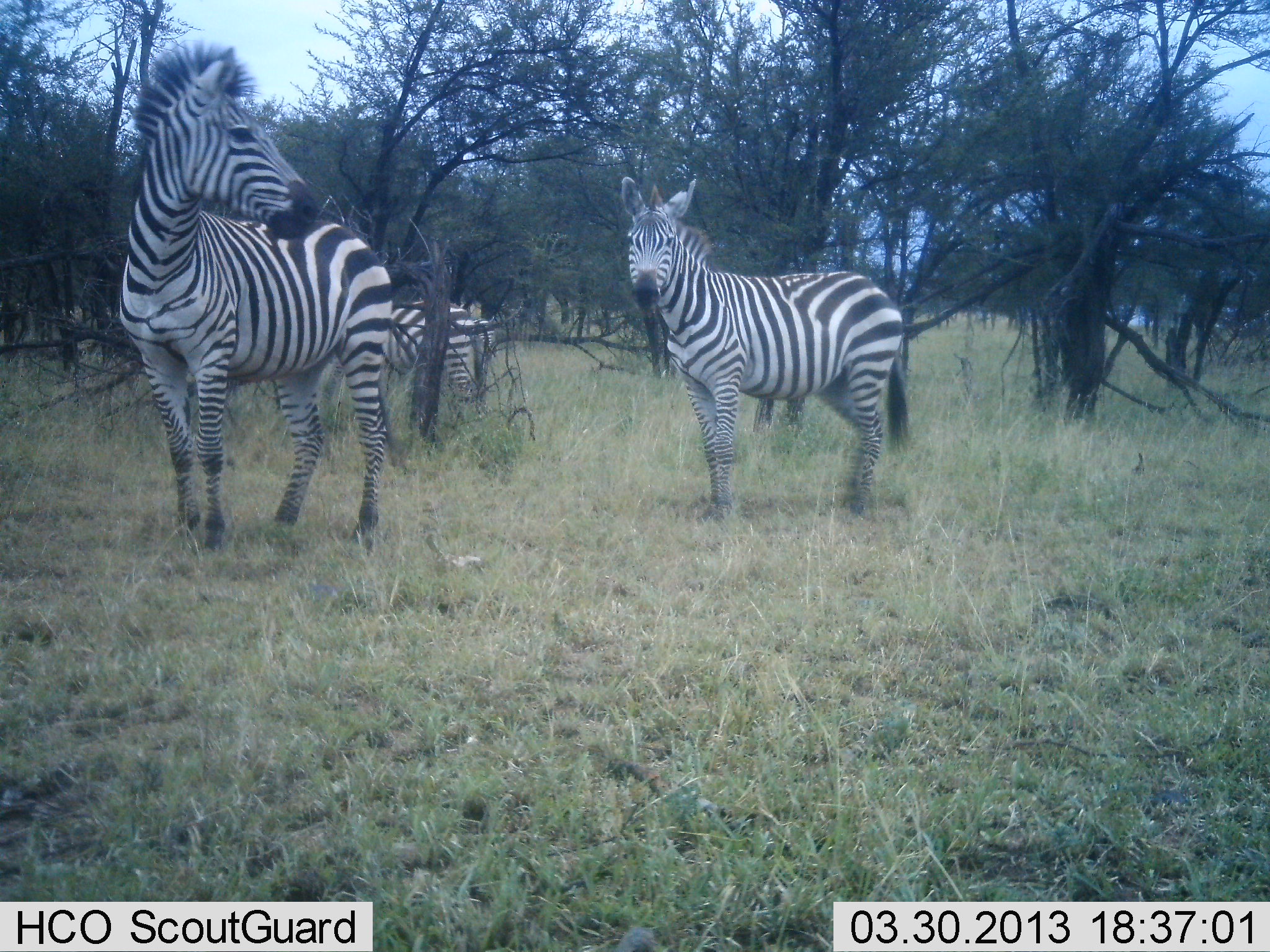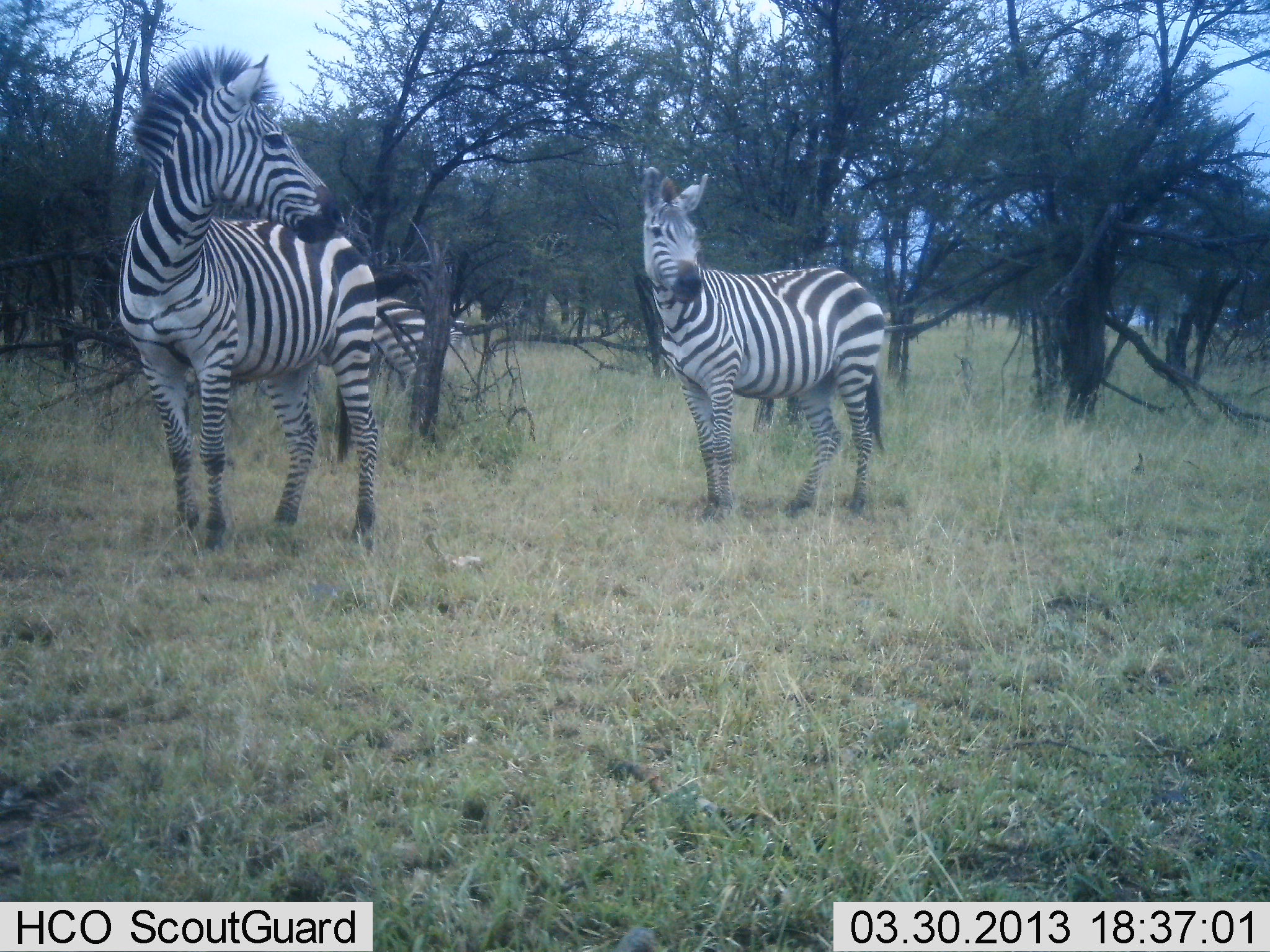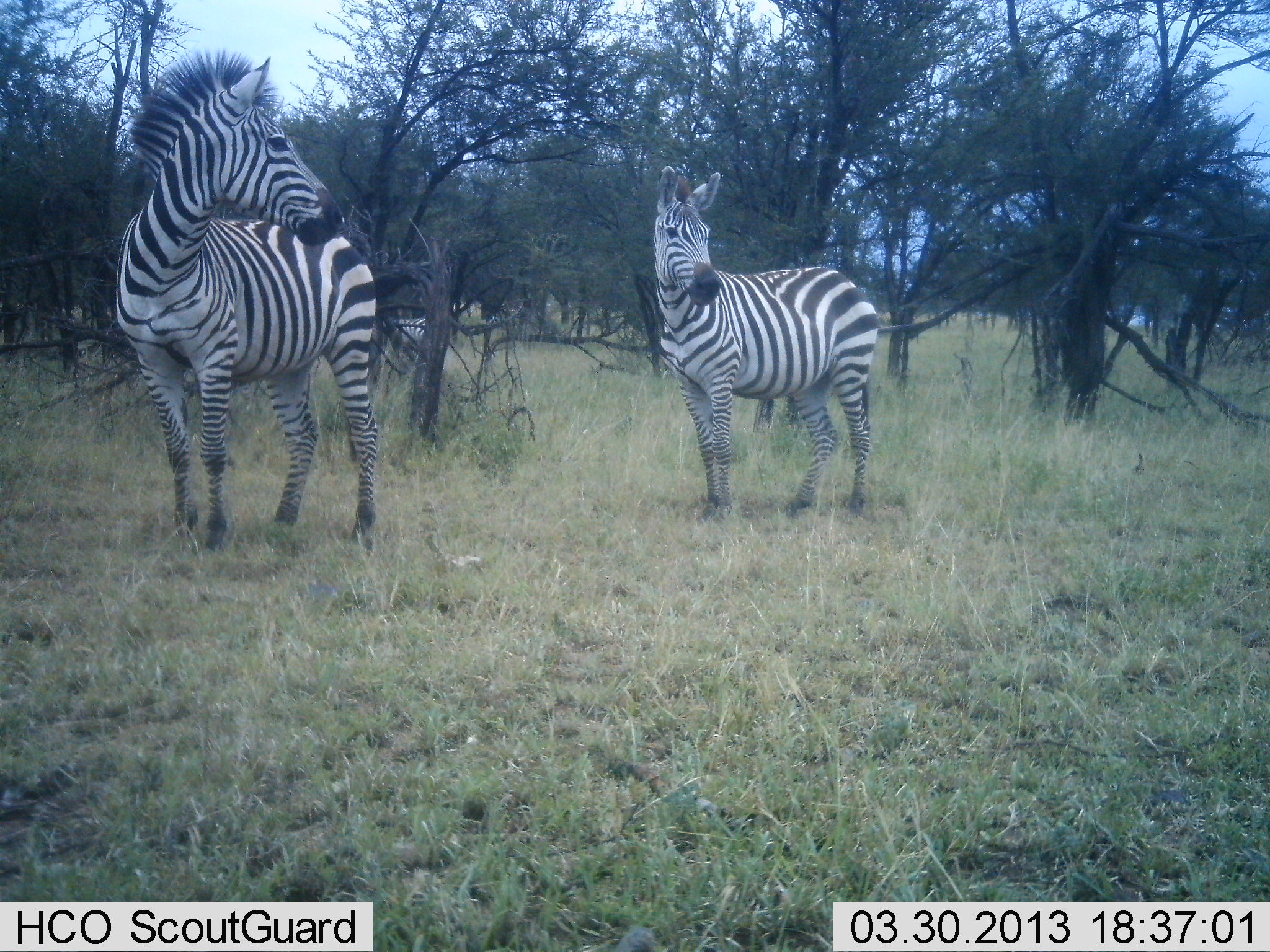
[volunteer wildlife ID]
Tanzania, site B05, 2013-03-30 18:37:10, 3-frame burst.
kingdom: Animalia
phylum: Chordata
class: Mammalia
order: Perissodactyla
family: Equidae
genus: Equus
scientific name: Equus quagga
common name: plains zebra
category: zebra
Zebra (plains zebra) (Equus quagga), count 3. Behavior (volunteer vote fractions): standing 92%, resting 5%, moving 28%, interacting 5%. Young present (vote fraction): 3%. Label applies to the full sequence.